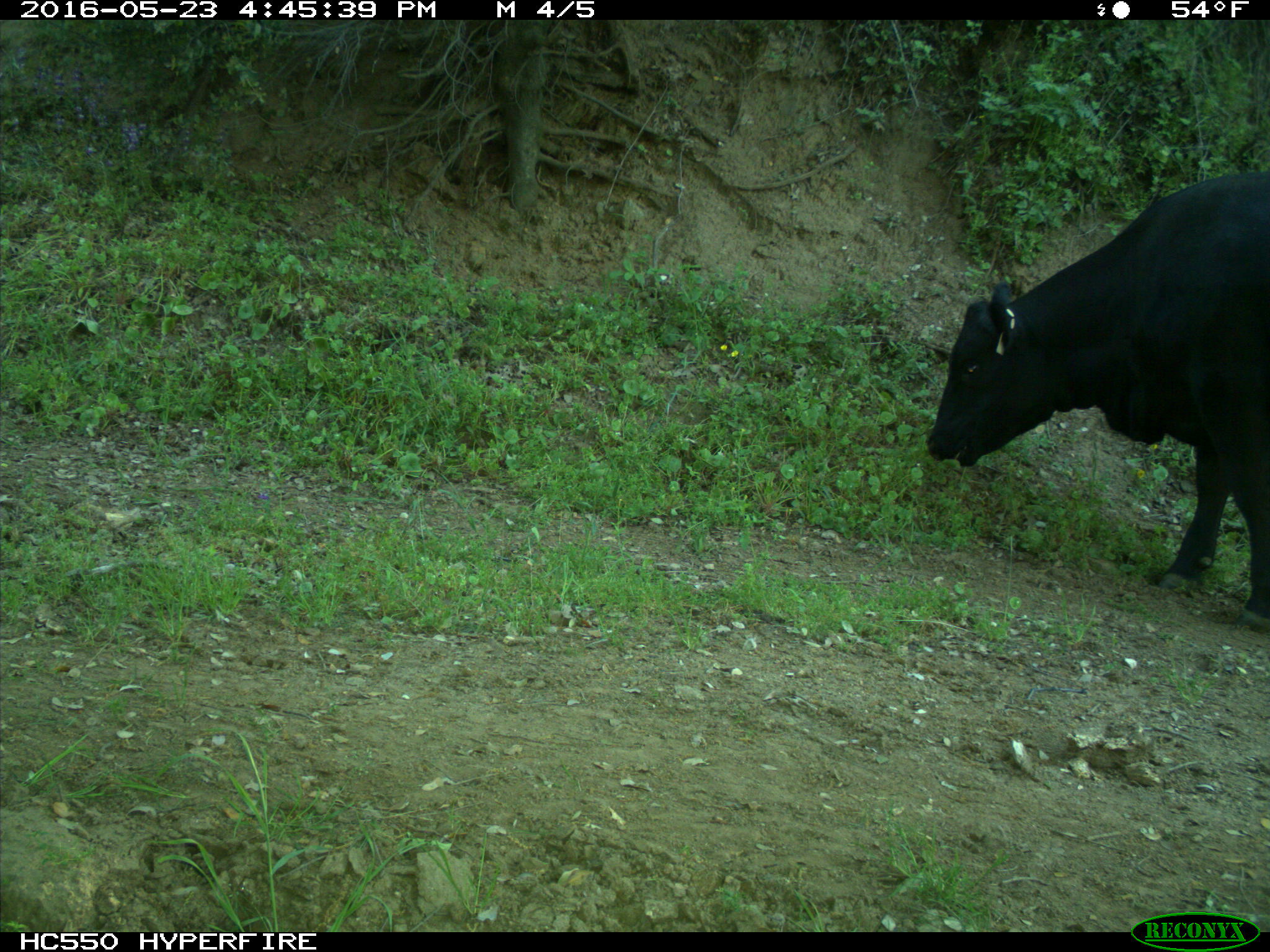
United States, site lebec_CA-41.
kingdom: Animalia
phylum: Chordata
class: Mammalia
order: Artiodactyla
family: Bovidae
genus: Bos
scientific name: Bos taurus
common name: domestic cow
Bos taurus (domestic cow).